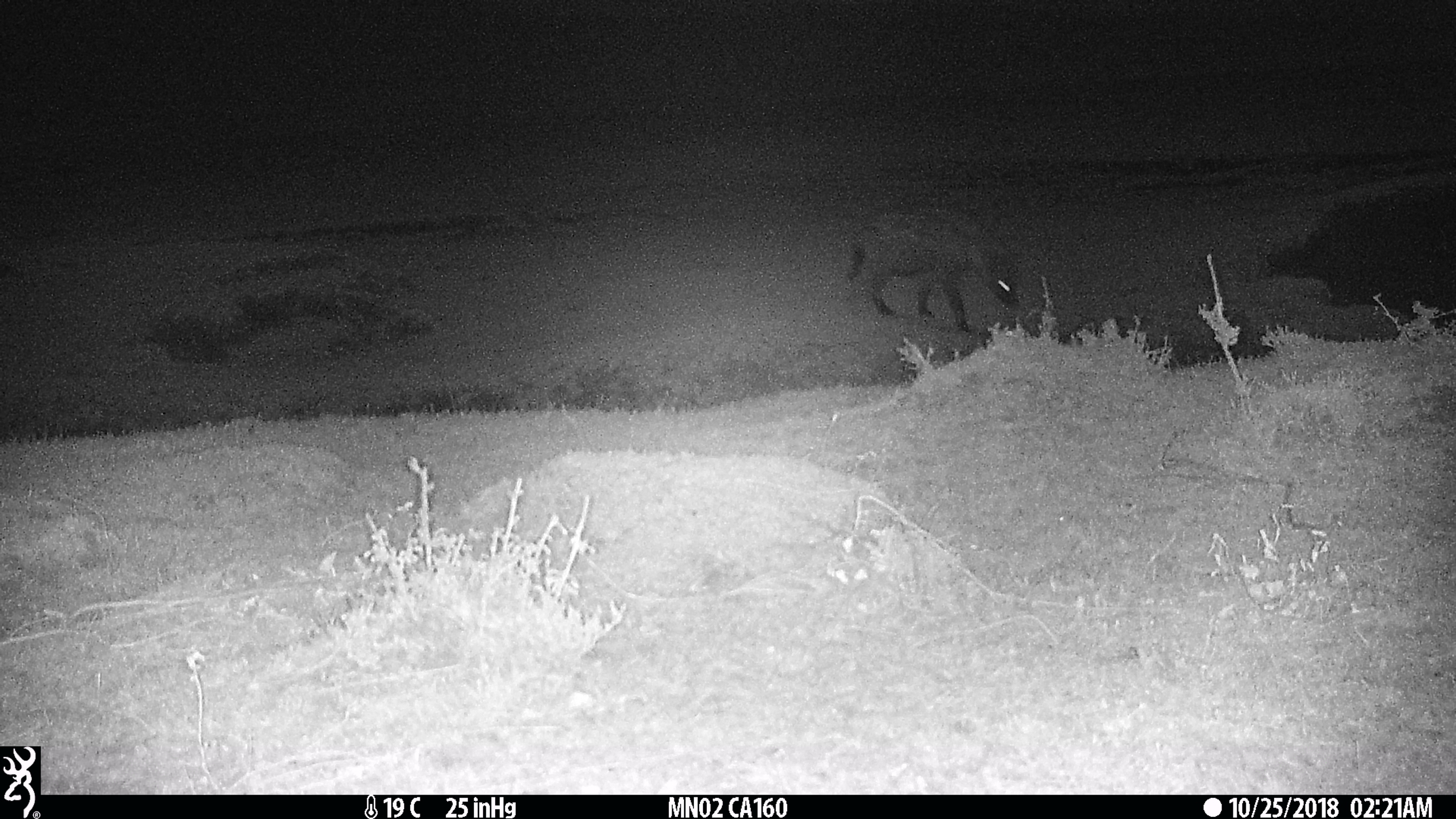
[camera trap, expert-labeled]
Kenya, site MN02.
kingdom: Animalia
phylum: Chordata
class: Mammalia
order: Carnivora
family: Hyaenidae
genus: Crocuta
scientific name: Crocuta crocuta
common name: spotted hyena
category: hyena spotted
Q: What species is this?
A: Hyena spotted (spotted hyena) (Crocuta crocuta).